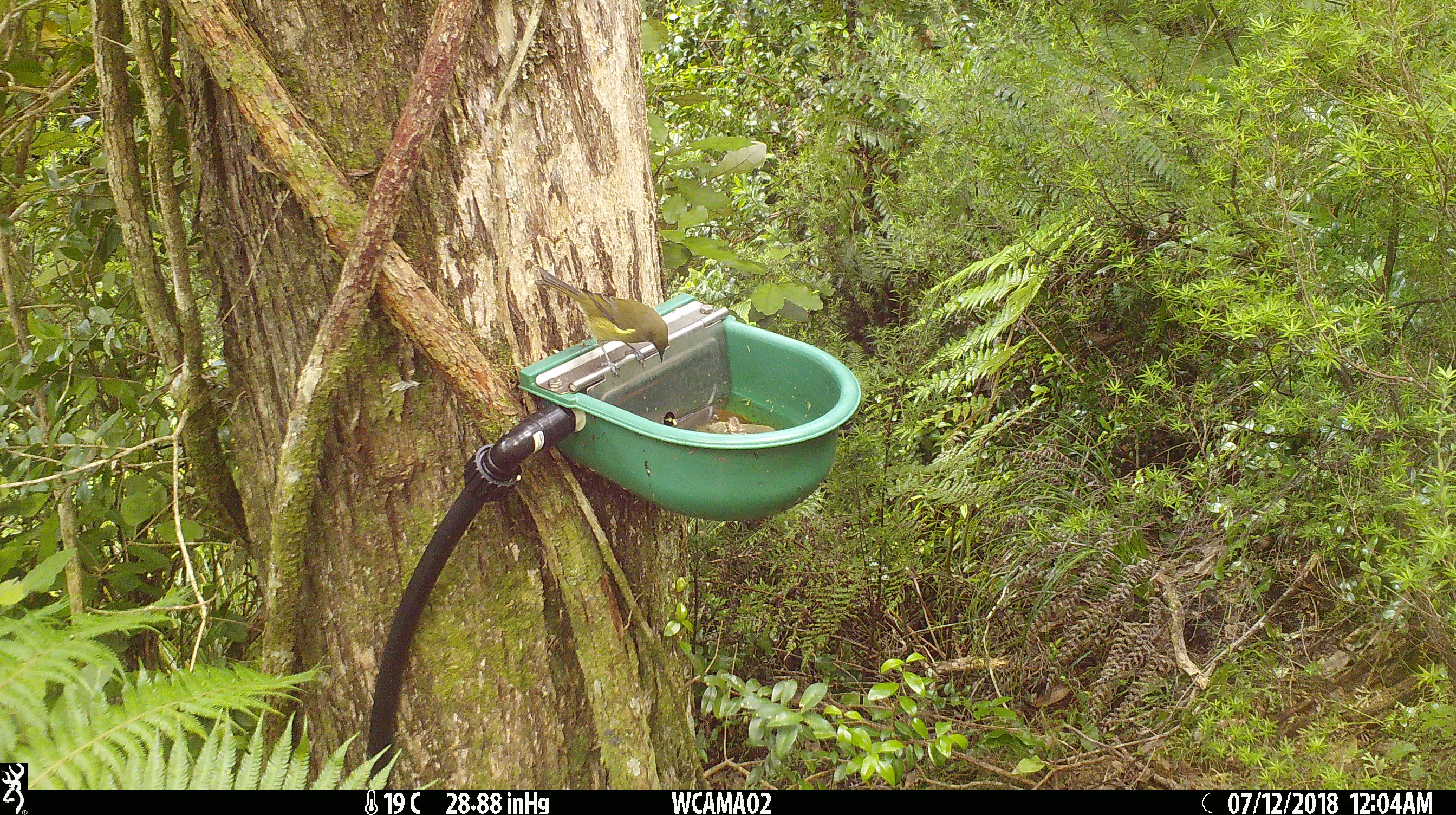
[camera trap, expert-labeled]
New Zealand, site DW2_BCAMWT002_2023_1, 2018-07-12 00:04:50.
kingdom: Animalia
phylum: Chordata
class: Aves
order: Passeriformes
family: Meliphagidae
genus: Anthornis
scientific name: Anthornis melanura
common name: new zealand bellbird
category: bellbird